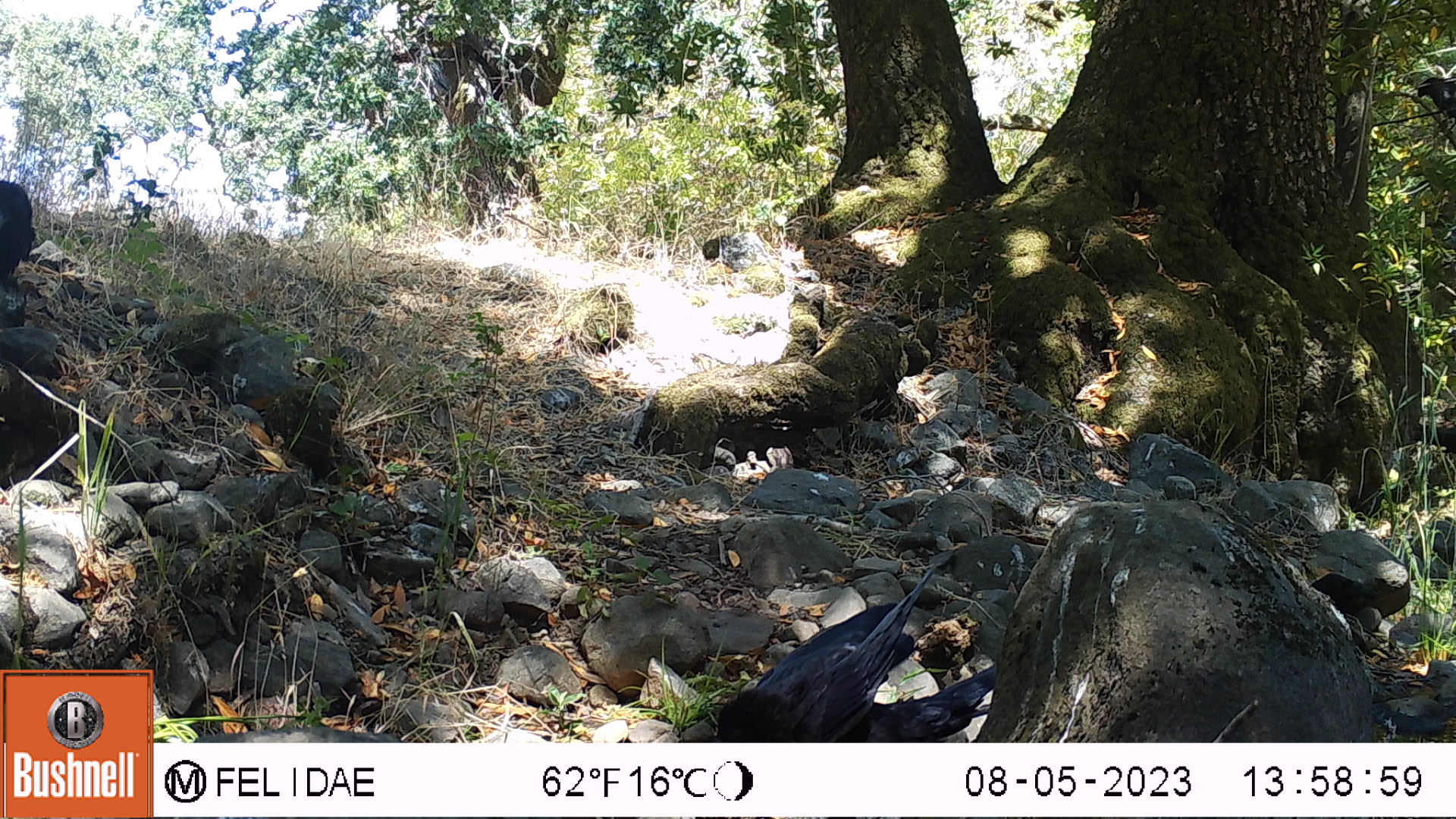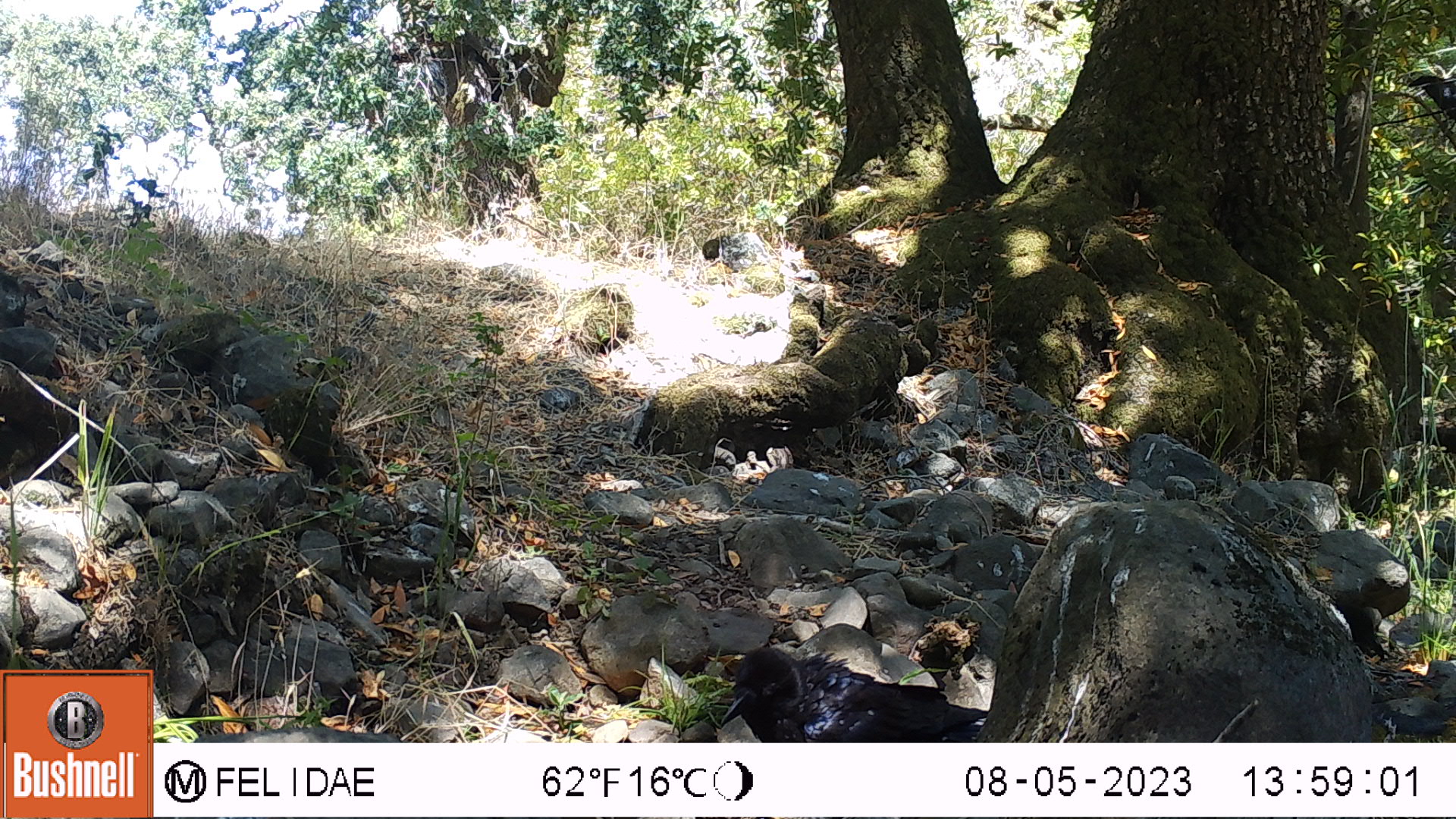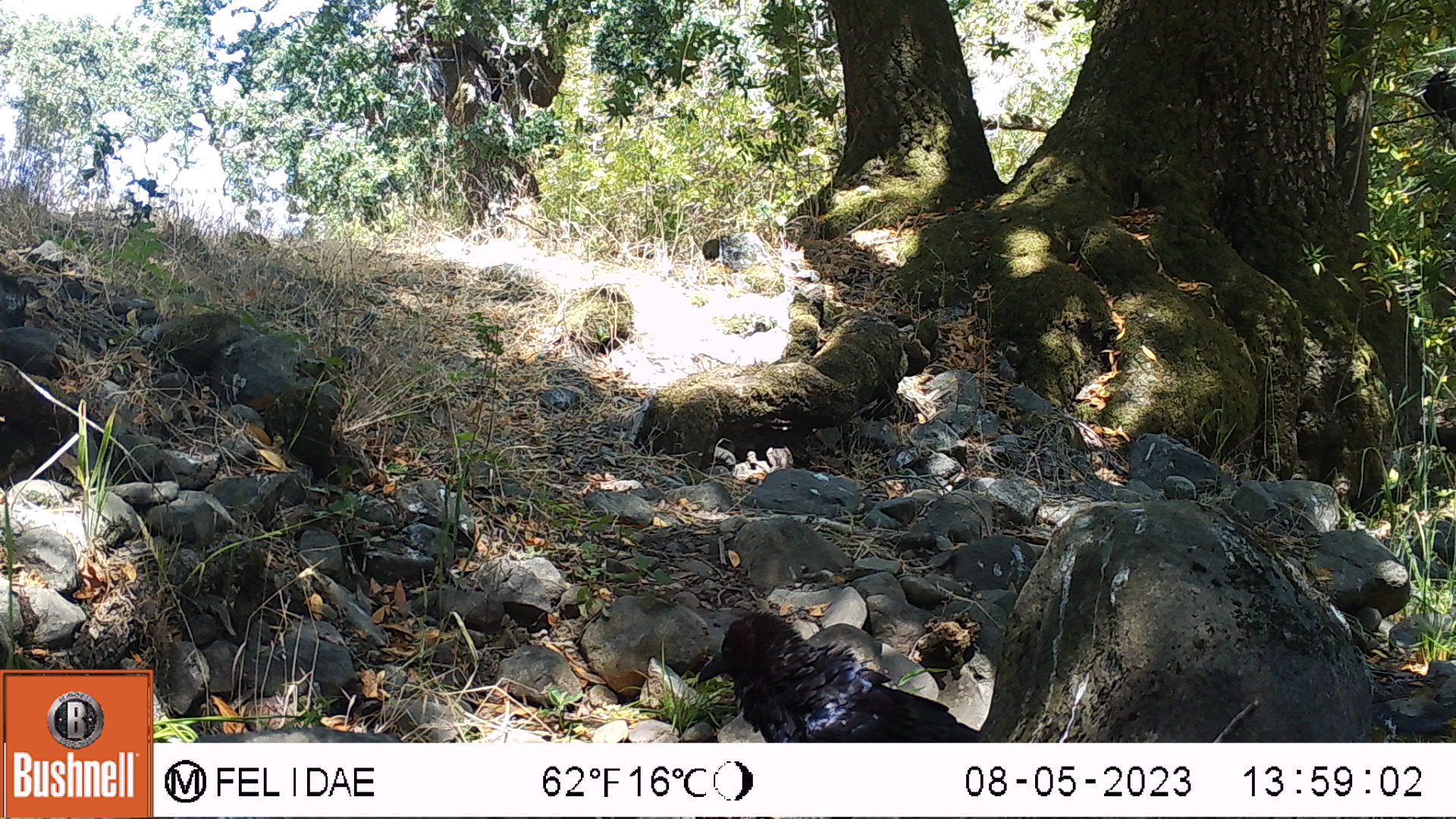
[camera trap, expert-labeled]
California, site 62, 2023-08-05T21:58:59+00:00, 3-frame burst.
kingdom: Animalia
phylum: Chordata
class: Aves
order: Passeriformes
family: Corvidae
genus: Corvus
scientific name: Corvus corax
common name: common raven